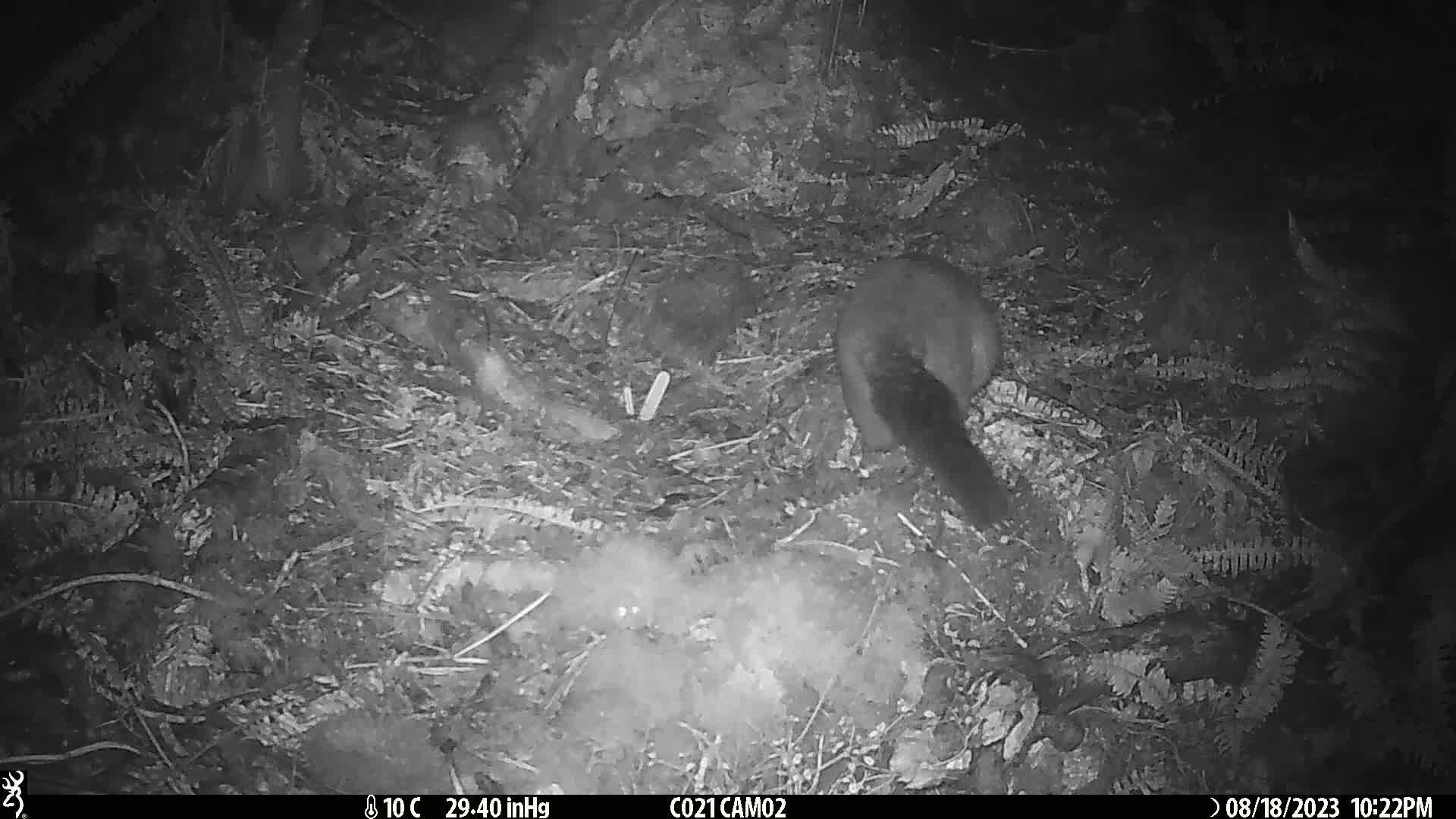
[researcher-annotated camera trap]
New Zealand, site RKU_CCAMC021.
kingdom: Animalia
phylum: Chordata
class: Mammalia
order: Diprotodontia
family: Phalangeridae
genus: Trichosurus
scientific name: Trichosurus vulpecula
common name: common brushtail possum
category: possum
Possum (common brushtail possum) (Trichosurus vulpecula).